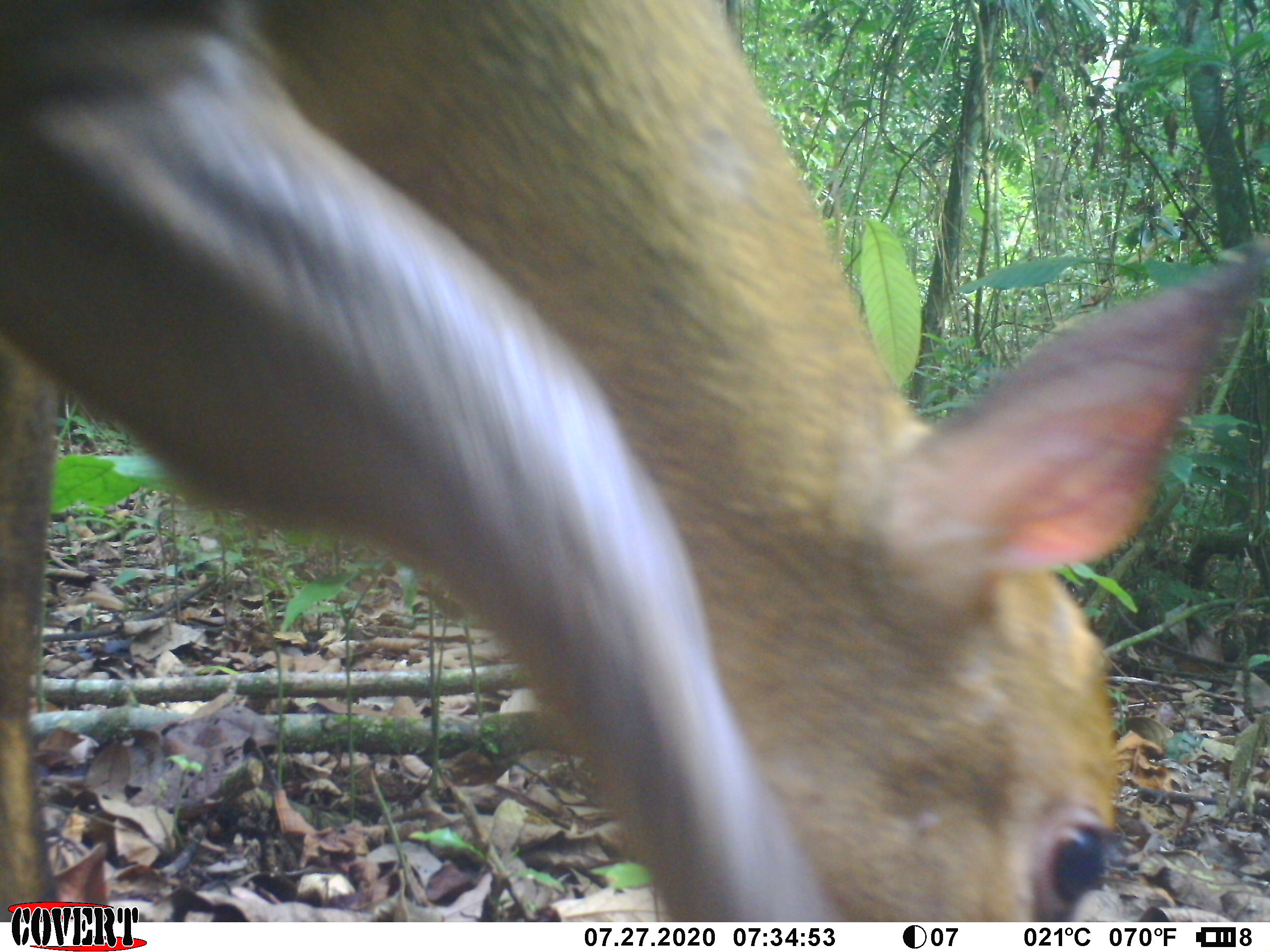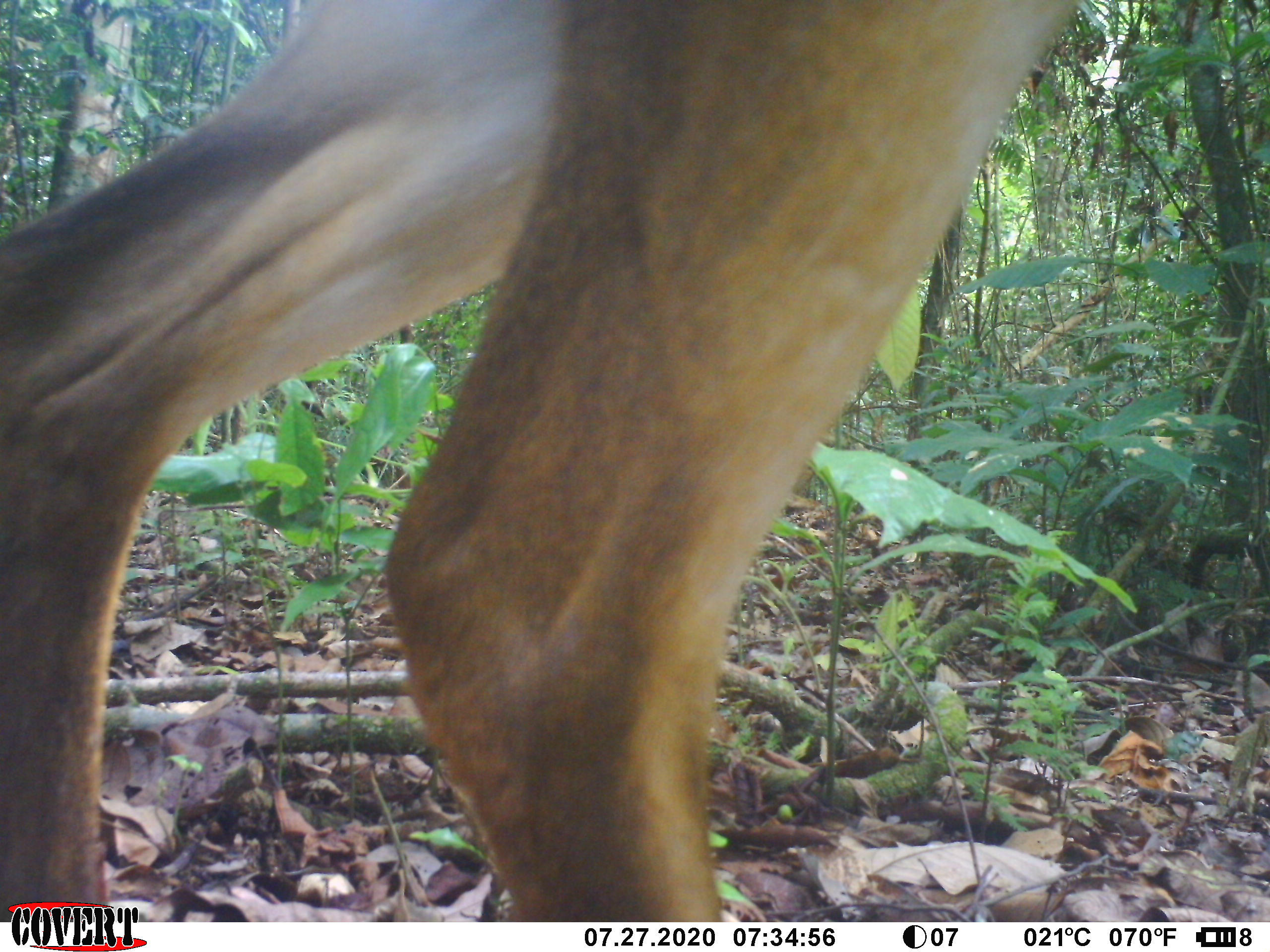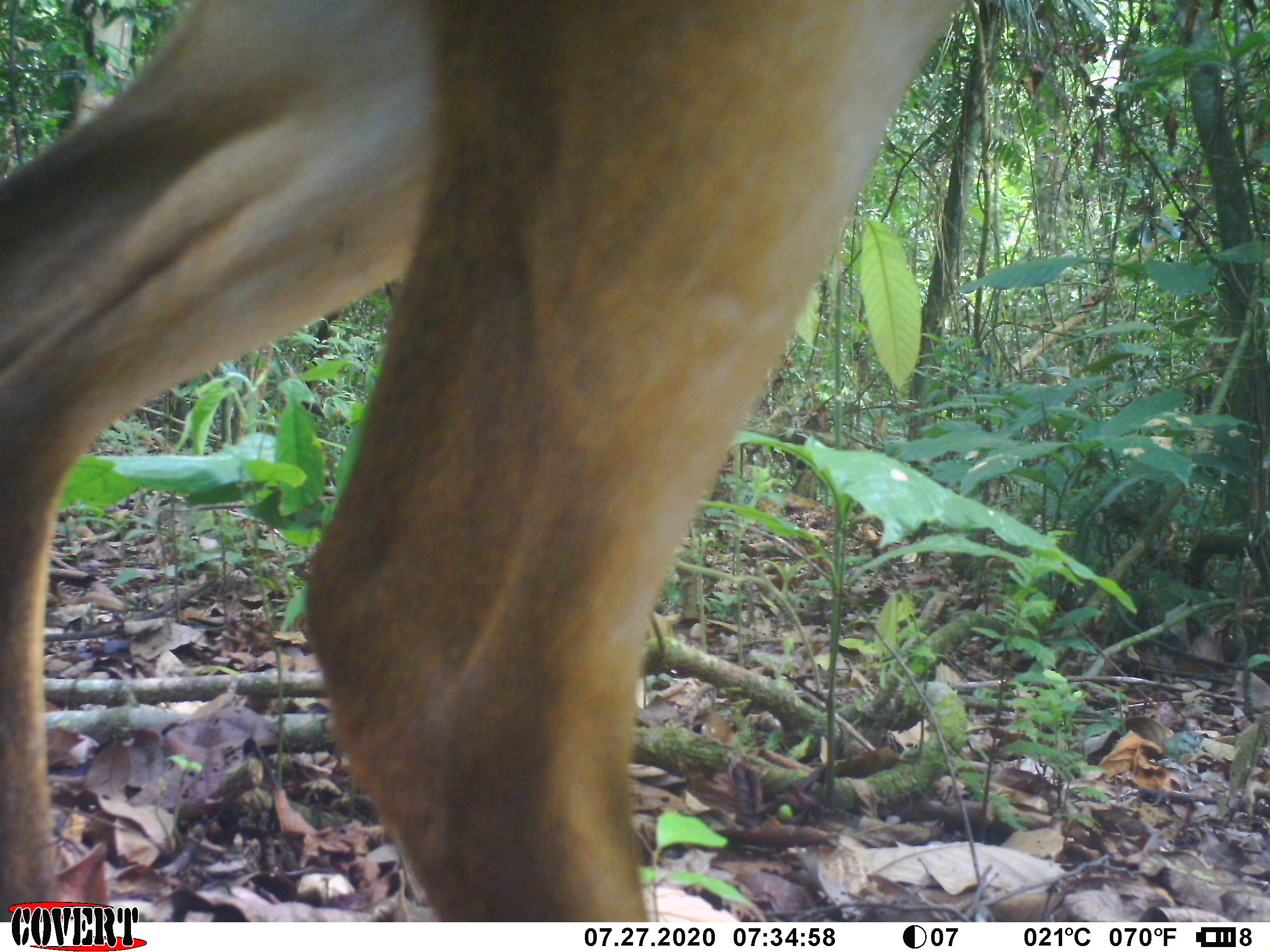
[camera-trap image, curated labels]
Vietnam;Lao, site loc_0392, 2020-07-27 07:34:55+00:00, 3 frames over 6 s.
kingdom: Animalia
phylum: Chordata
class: Mammalia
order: Artiodactyla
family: Cervidae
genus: Muntiacus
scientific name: Muntiacus vuquangensis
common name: large-antlered muntjac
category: large antlered muntjac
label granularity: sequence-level